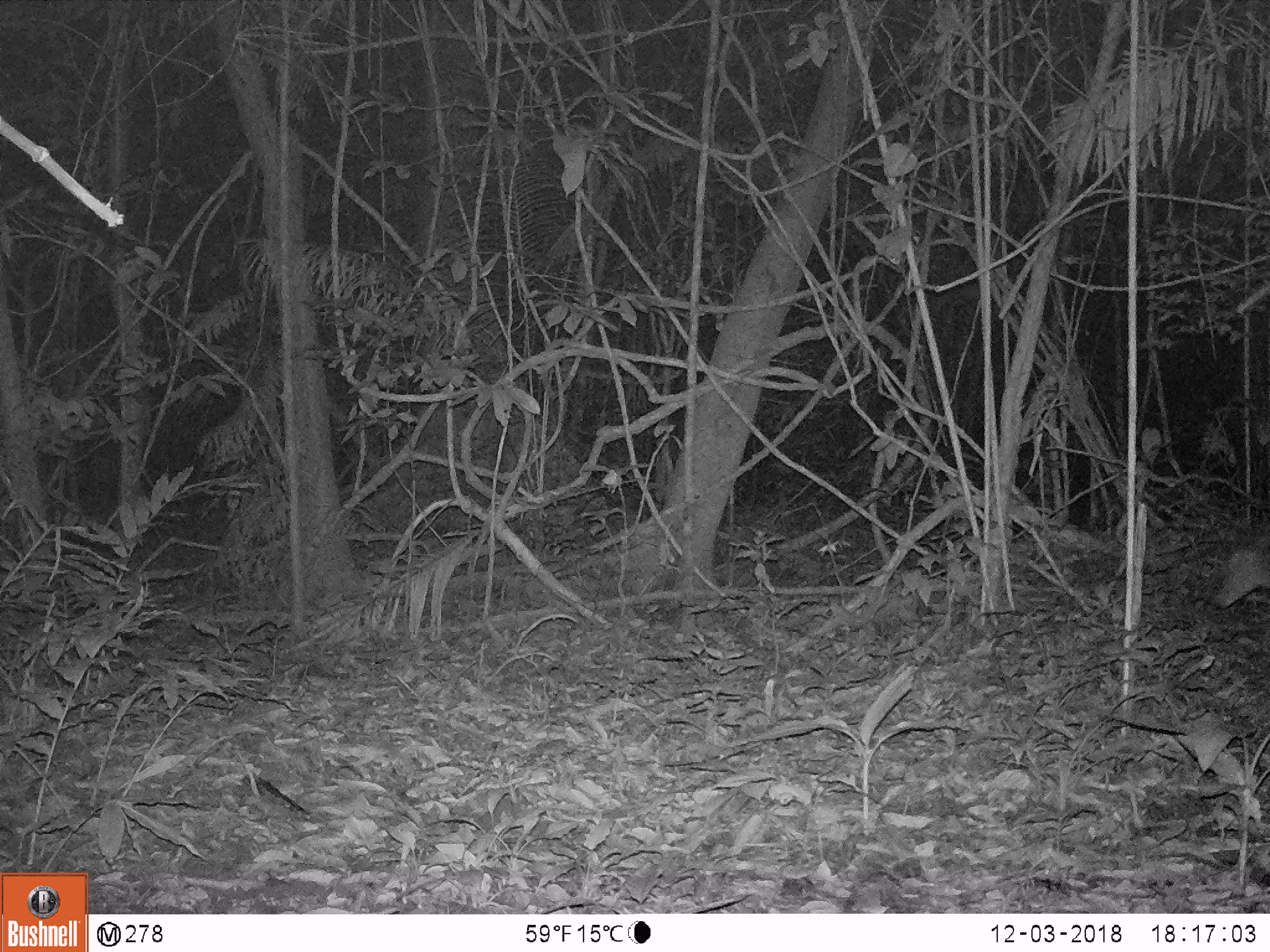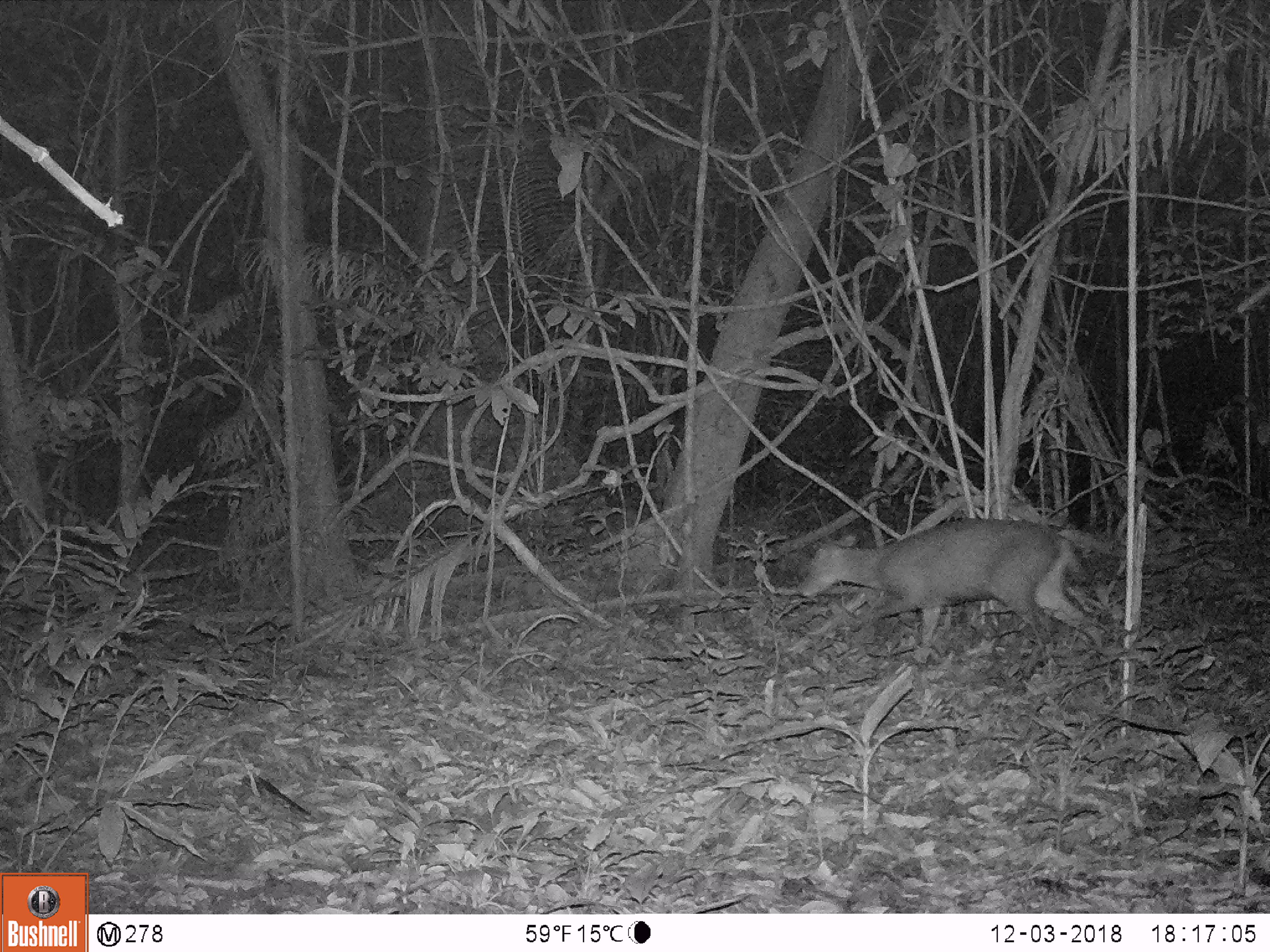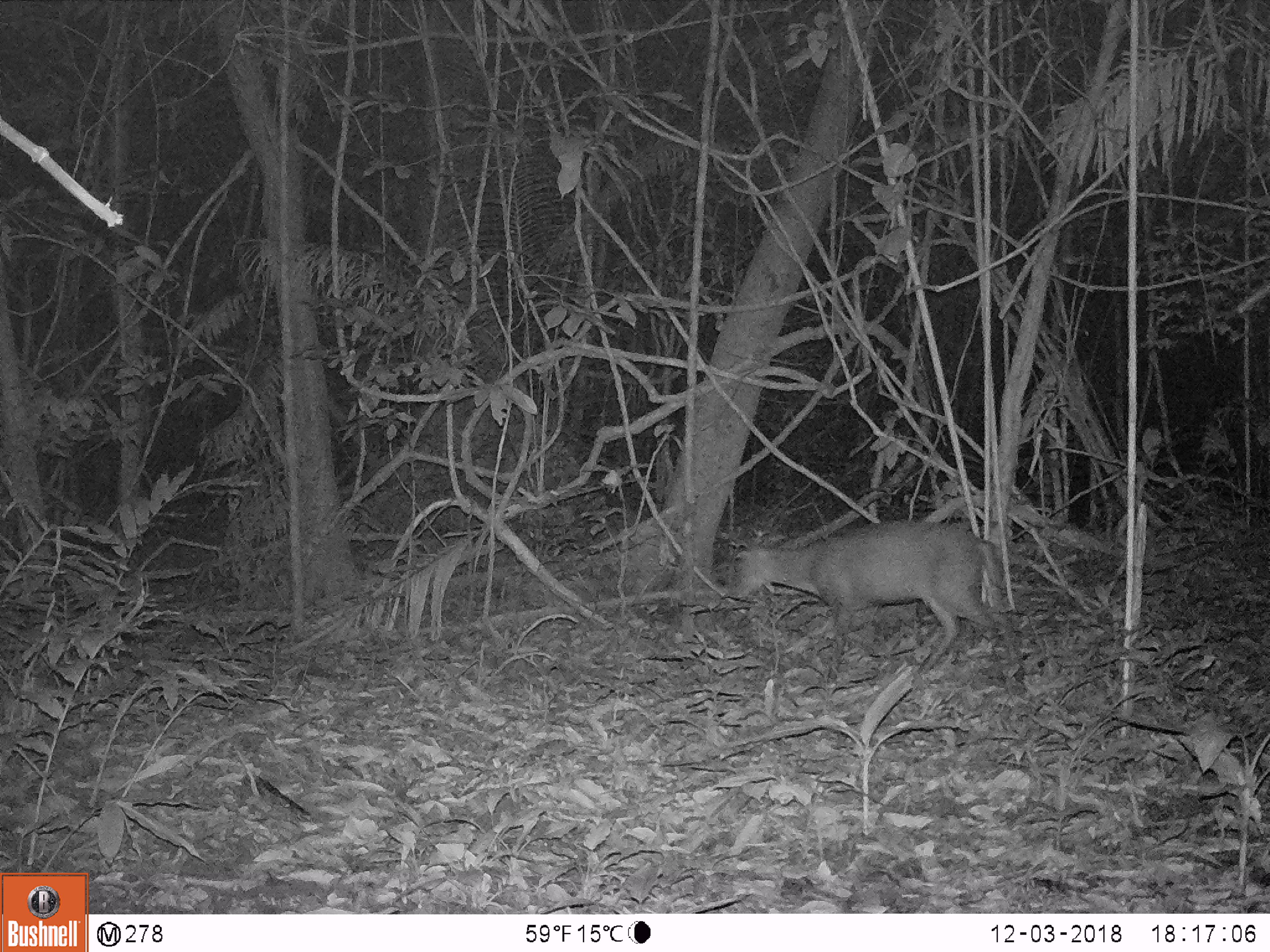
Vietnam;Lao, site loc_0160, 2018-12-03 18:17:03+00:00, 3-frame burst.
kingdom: Animalia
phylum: Chordata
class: Mammalia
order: Artiodactyla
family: Cervidae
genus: Muntiacus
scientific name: Muntiacus rooseveltorum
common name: roosevelt's muntjac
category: roosevelts muntjac group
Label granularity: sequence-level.